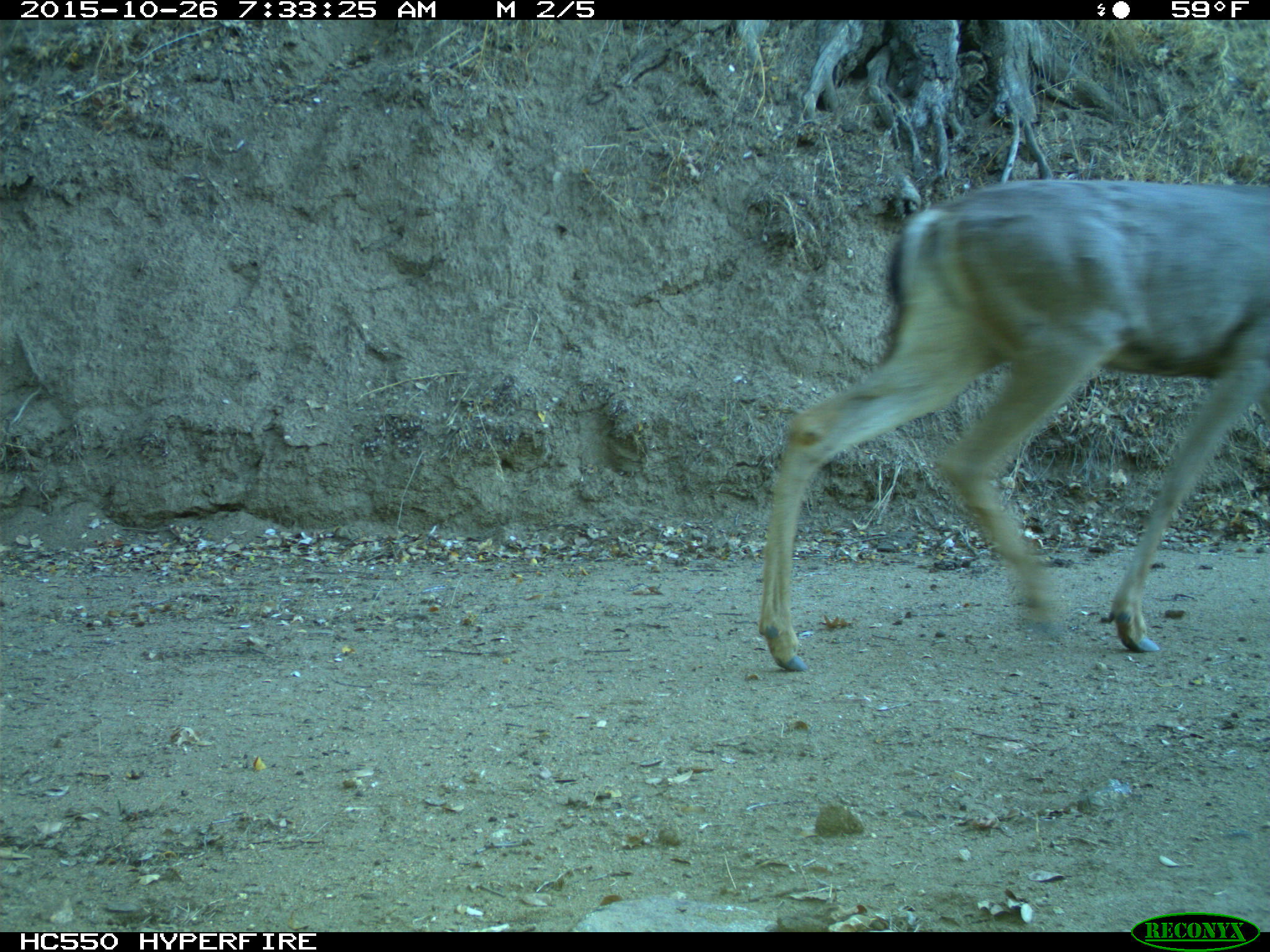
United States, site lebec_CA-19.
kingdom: Animalia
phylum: Chordata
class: Mammalia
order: Artiodactyla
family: Cervidae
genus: Odocoileus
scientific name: Odocoileus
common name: deer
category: unidentified deer